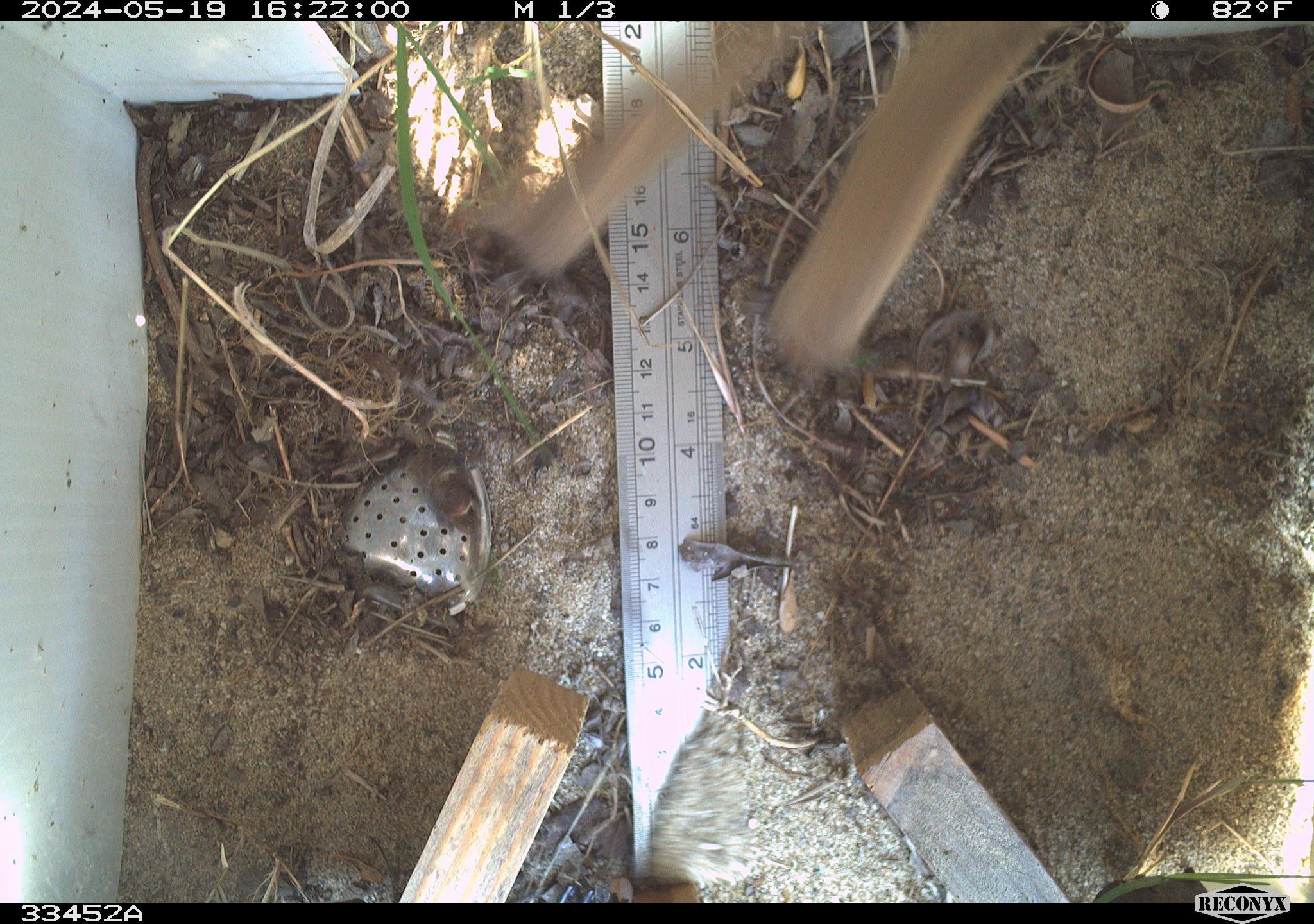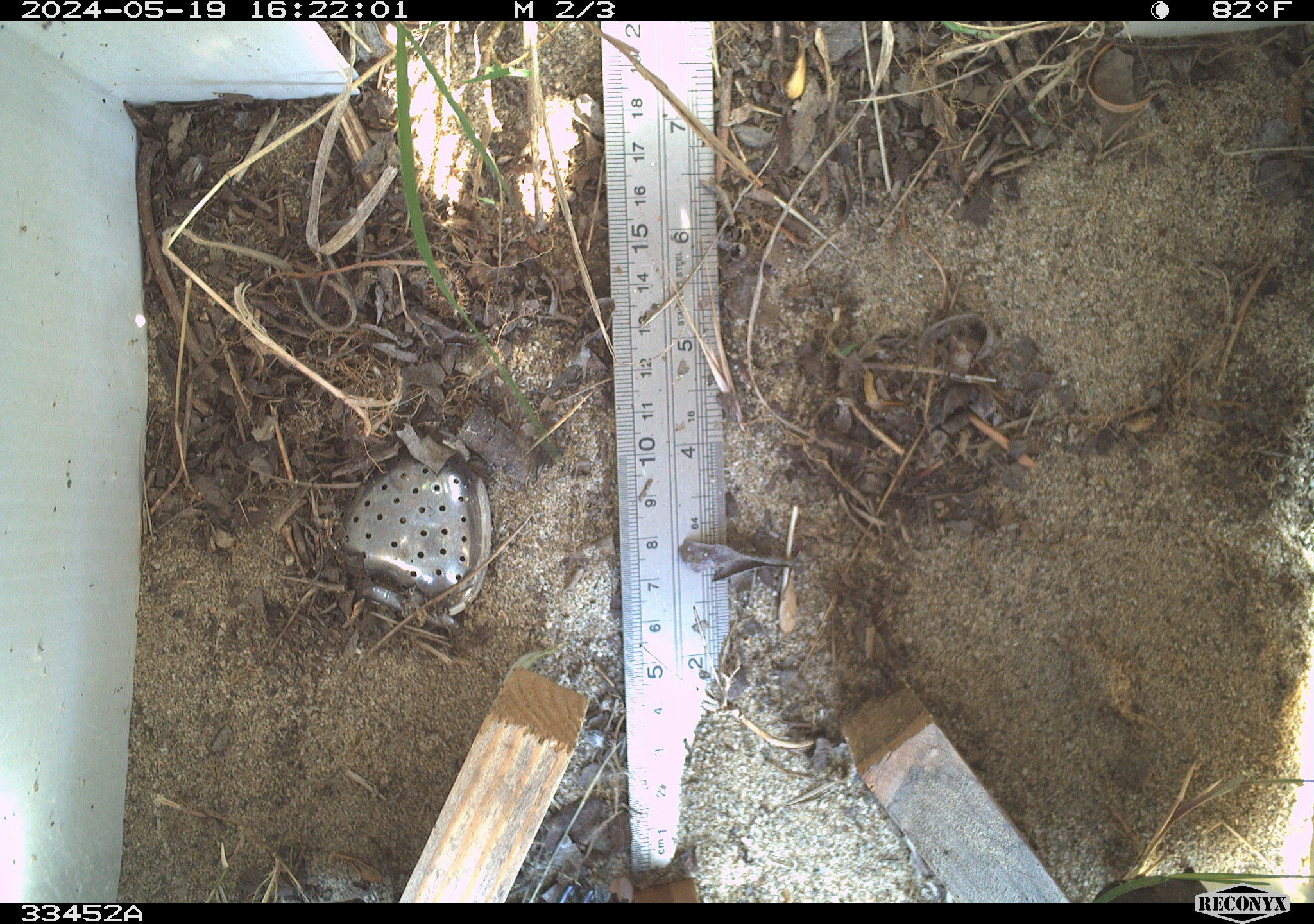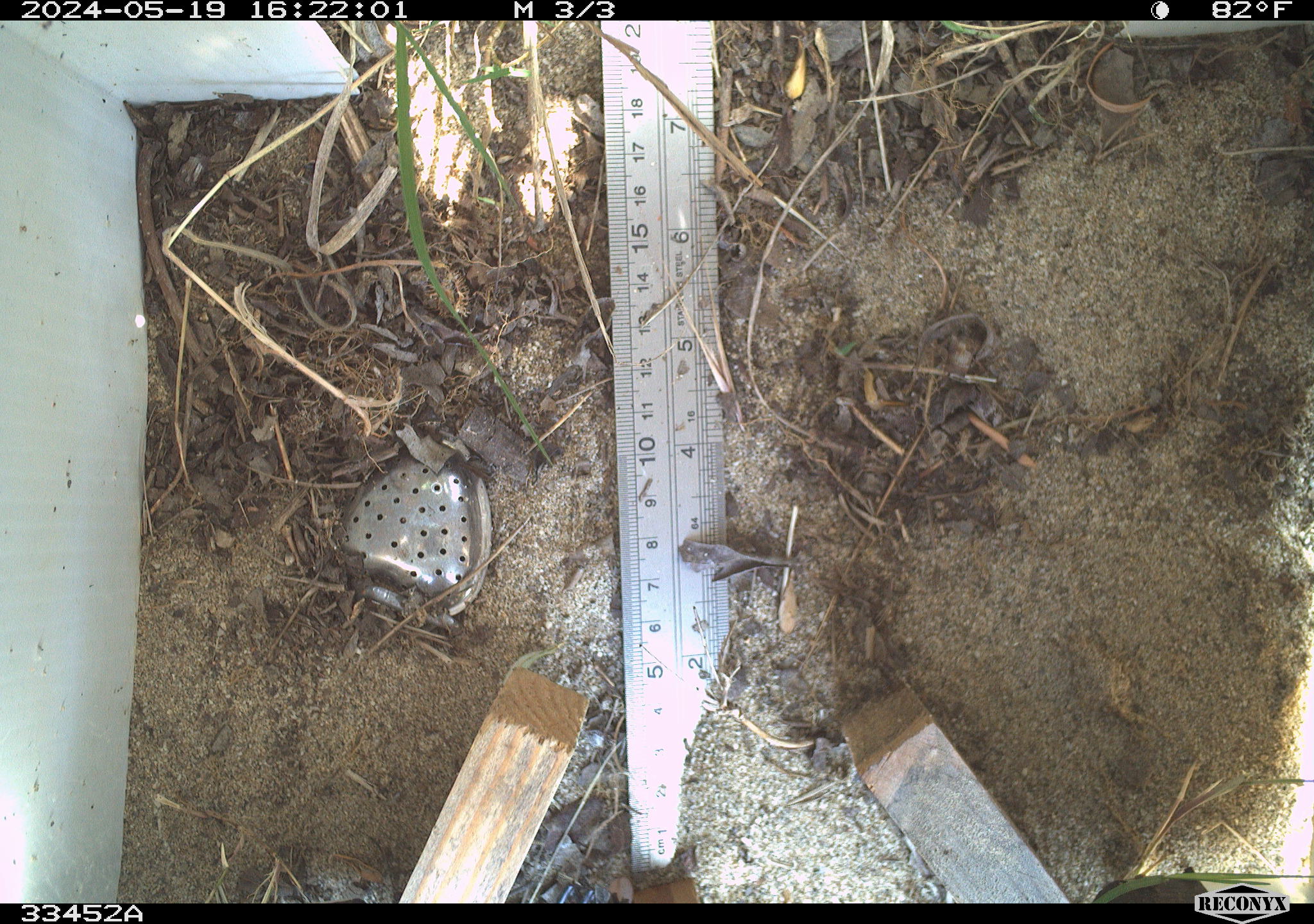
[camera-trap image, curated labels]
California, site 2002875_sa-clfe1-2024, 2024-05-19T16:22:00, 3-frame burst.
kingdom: Animalia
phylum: Chordata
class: Mammalia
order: Lagomorpha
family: Leporidae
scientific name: Leporidae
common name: rabbit or hare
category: rabbit and hare family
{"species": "rabbit and hare family (rabbit or hare) (Leporidae)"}